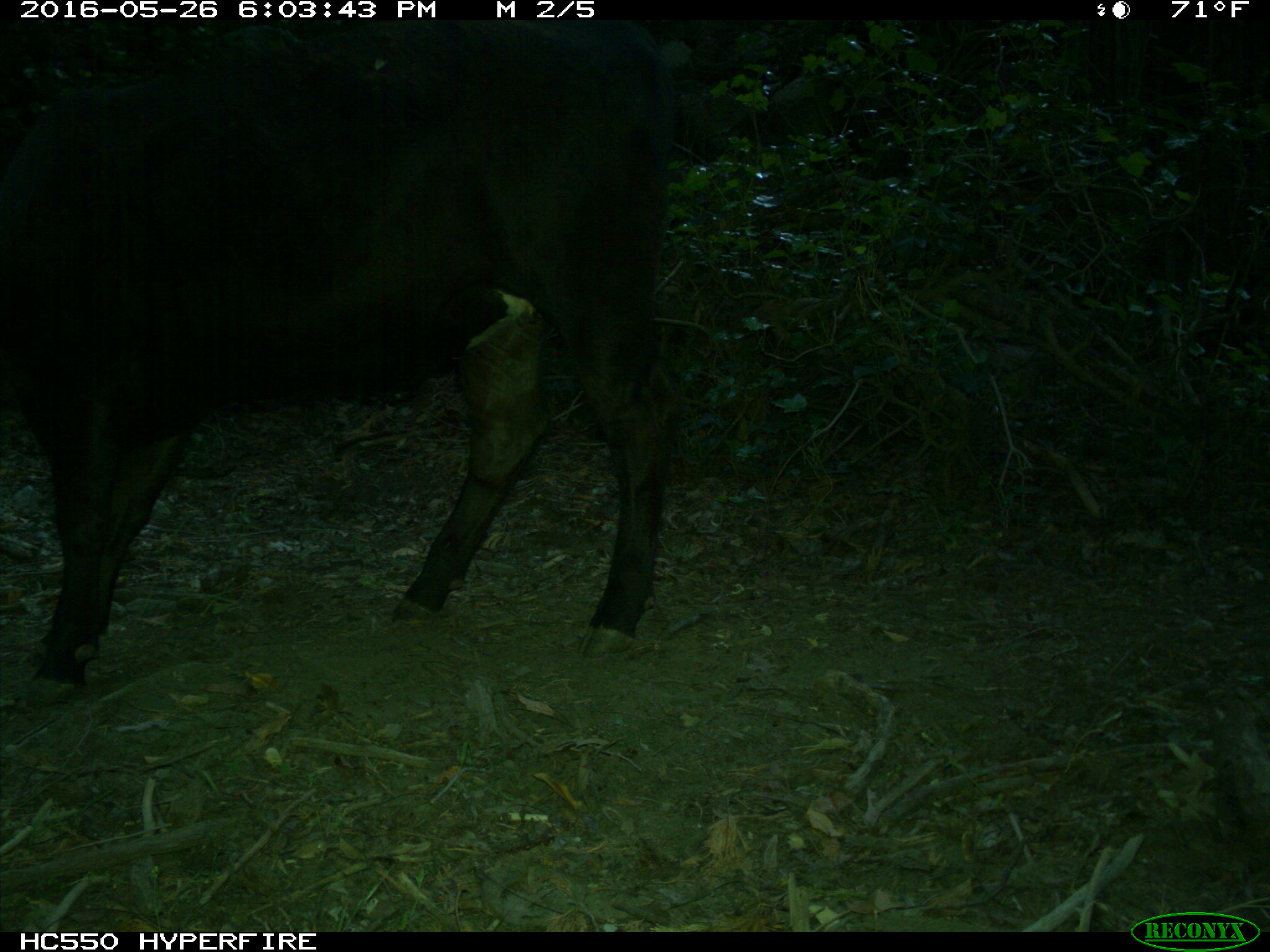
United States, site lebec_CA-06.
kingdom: Animalia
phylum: Chordata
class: Mammalia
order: Artiodactyla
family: Bovidae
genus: Bos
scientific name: Bos taurus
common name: domestic cow